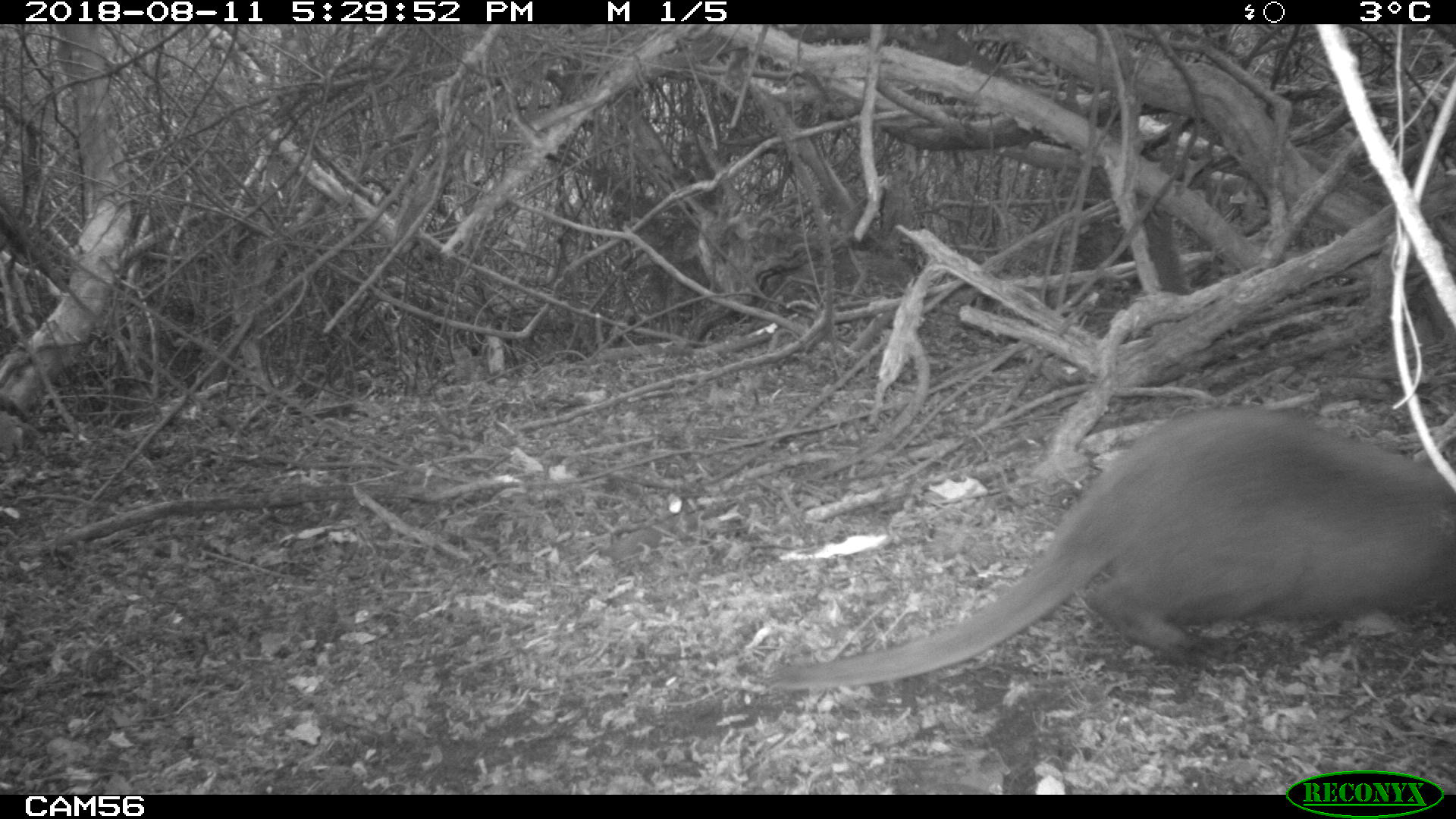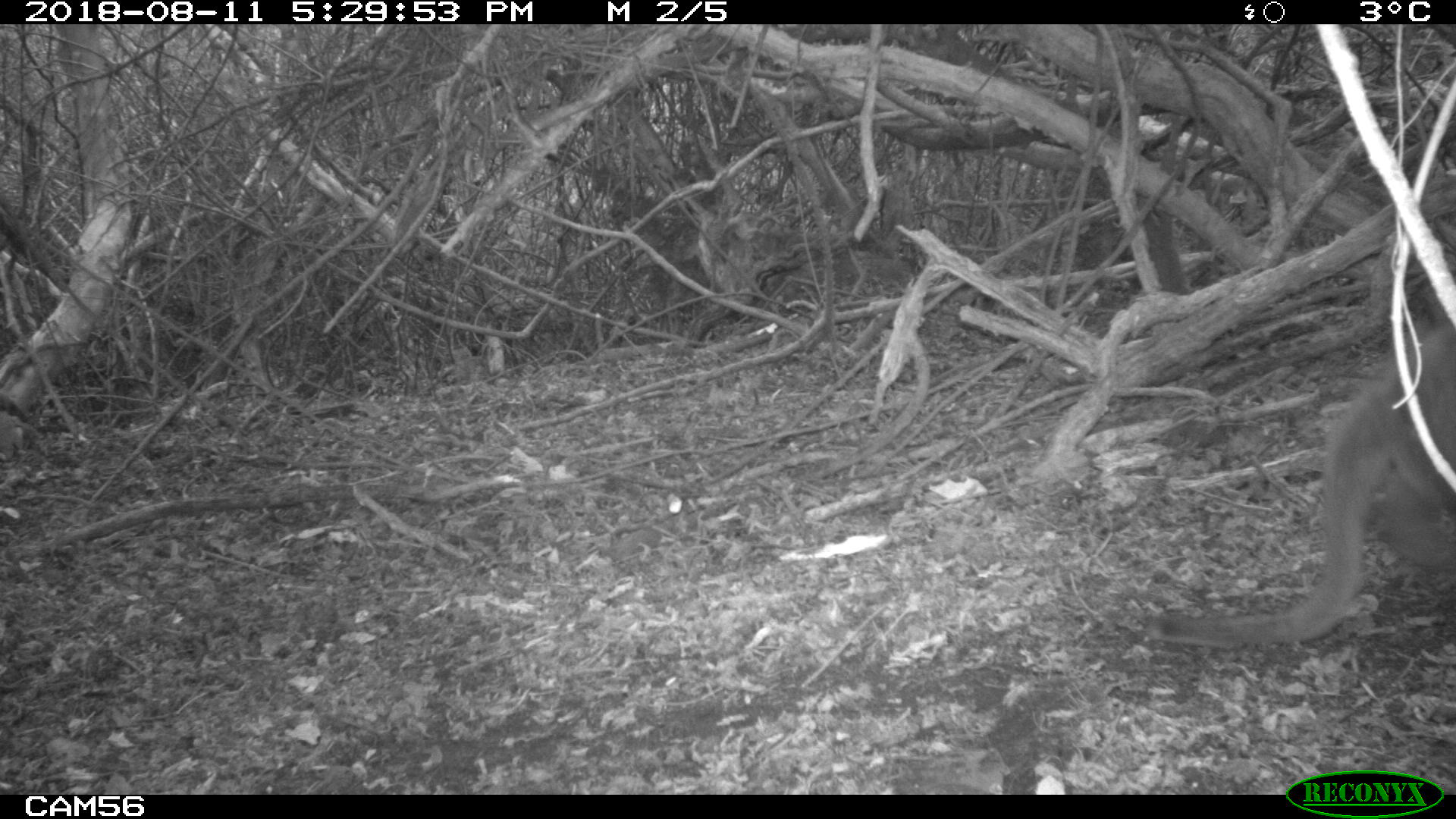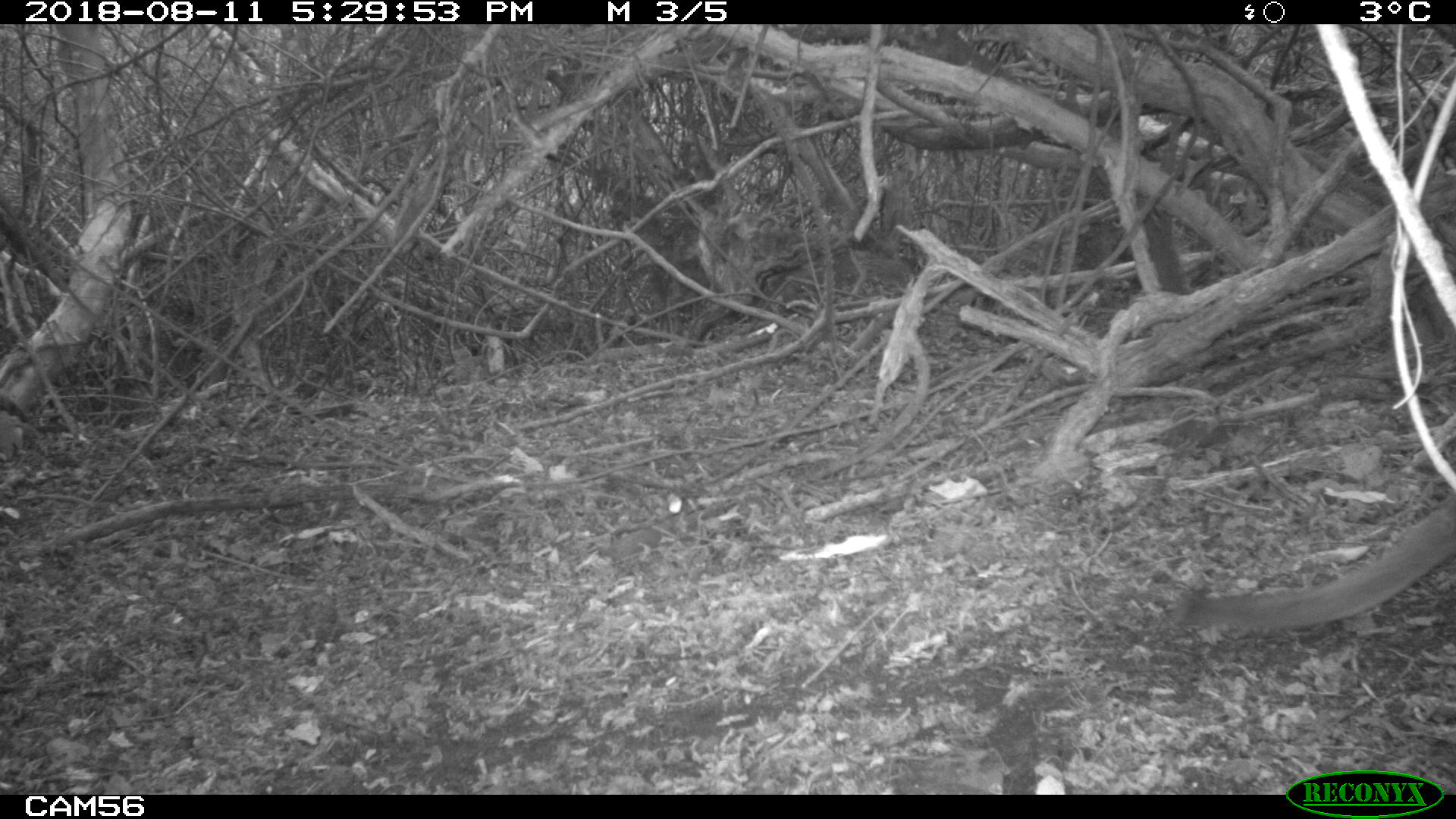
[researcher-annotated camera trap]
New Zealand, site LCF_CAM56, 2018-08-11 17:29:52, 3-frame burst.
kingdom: Animalia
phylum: Chordata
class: Mammalia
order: Diprotodontia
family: Macropodidae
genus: Notamacropus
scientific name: Notamacropus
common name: wallaby